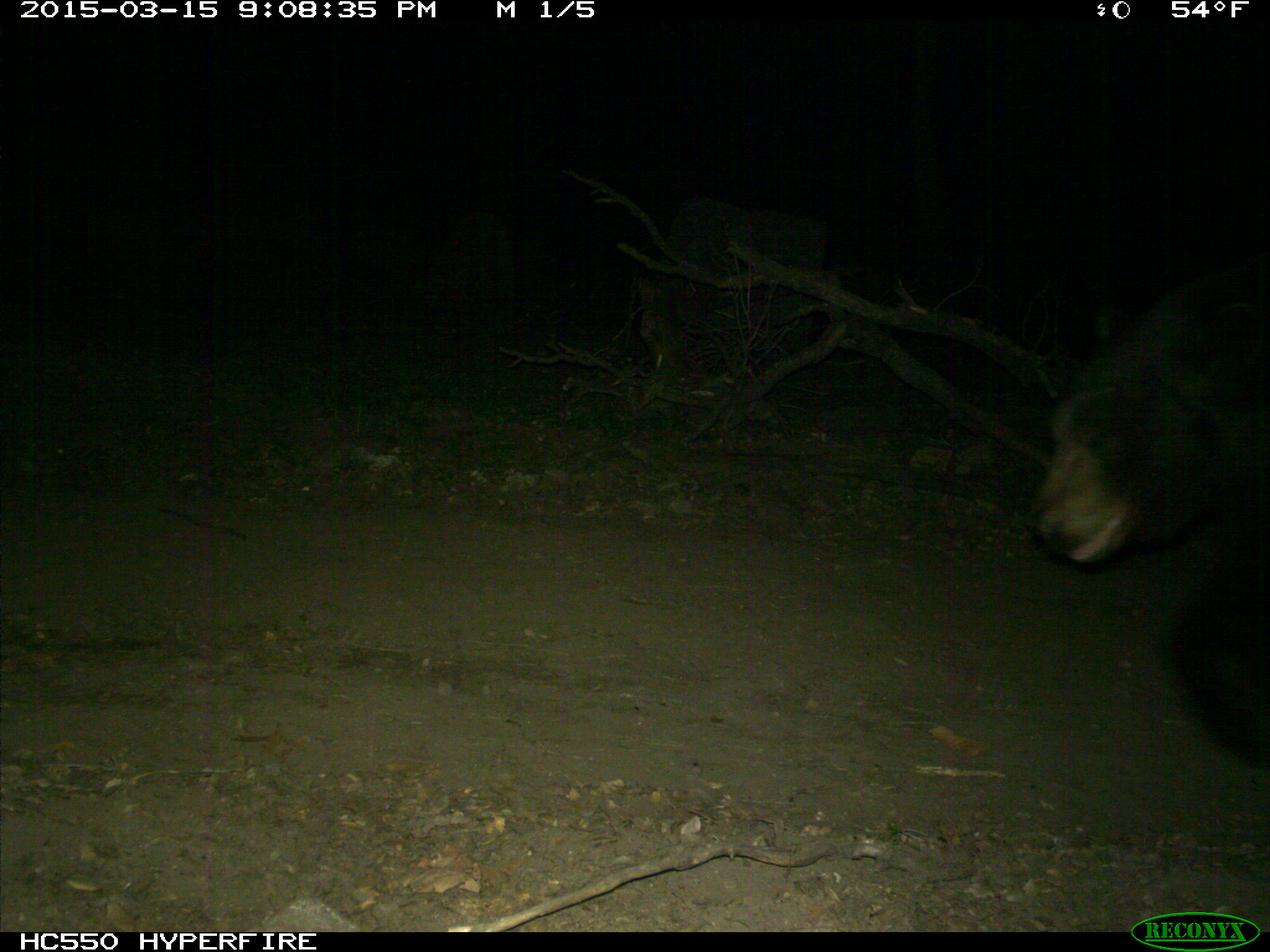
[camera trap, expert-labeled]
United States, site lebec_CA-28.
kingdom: Animalia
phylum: Chordata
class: Mammalia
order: Carnivora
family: Ursidae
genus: Ursus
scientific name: Ursus americanus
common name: american black bear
Ursus americanus (american black bear).